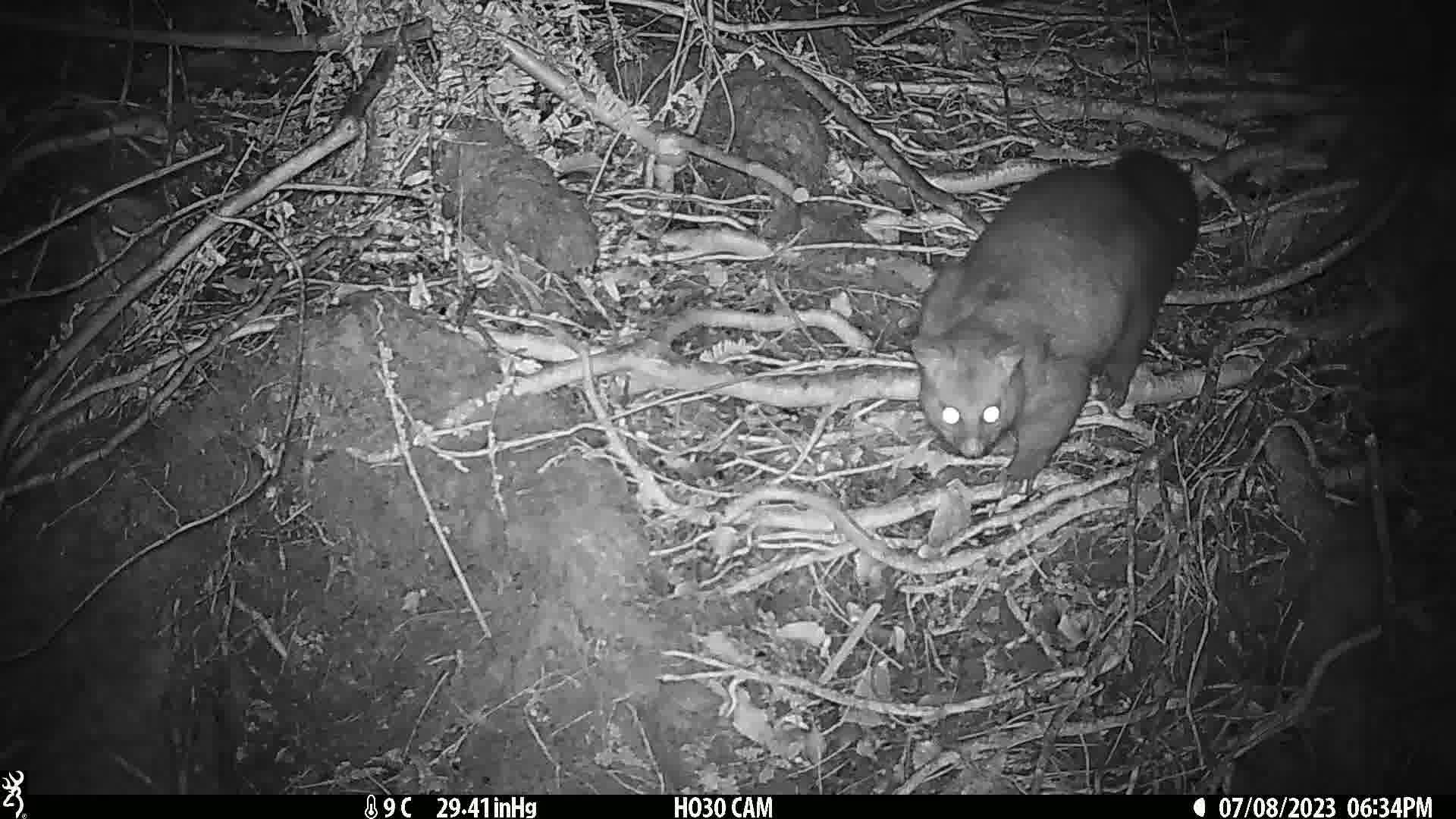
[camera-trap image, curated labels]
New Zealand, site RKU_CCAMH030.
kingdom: Animalia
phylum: Chordata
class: Mammalia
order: Diprotodontia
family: Phalangeridae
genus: Trichosurus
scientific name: Trichosurus vulpecula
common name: common brushtail possum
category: possum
Possum (common brushtail possum) (Trichosurus vulpecula).